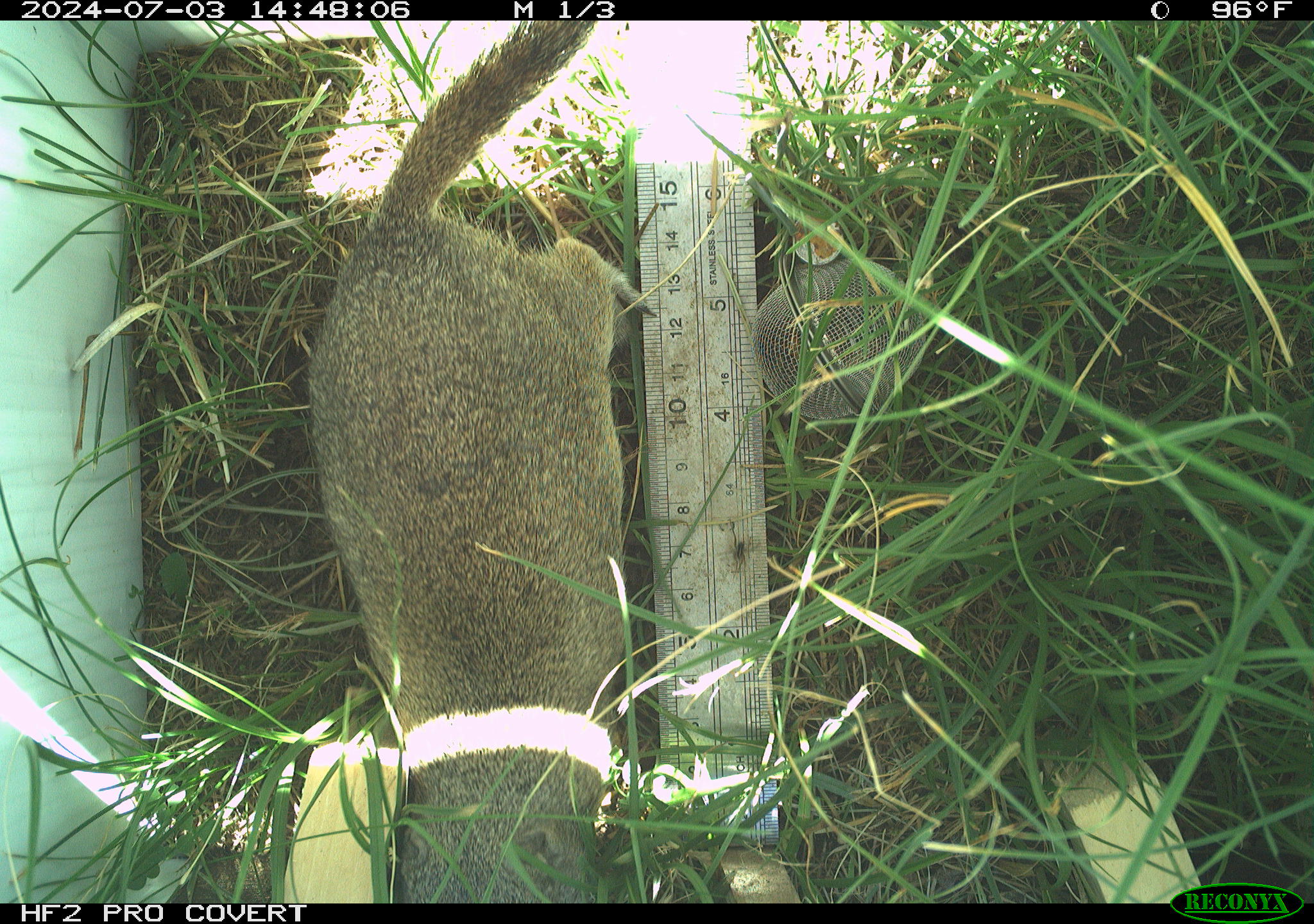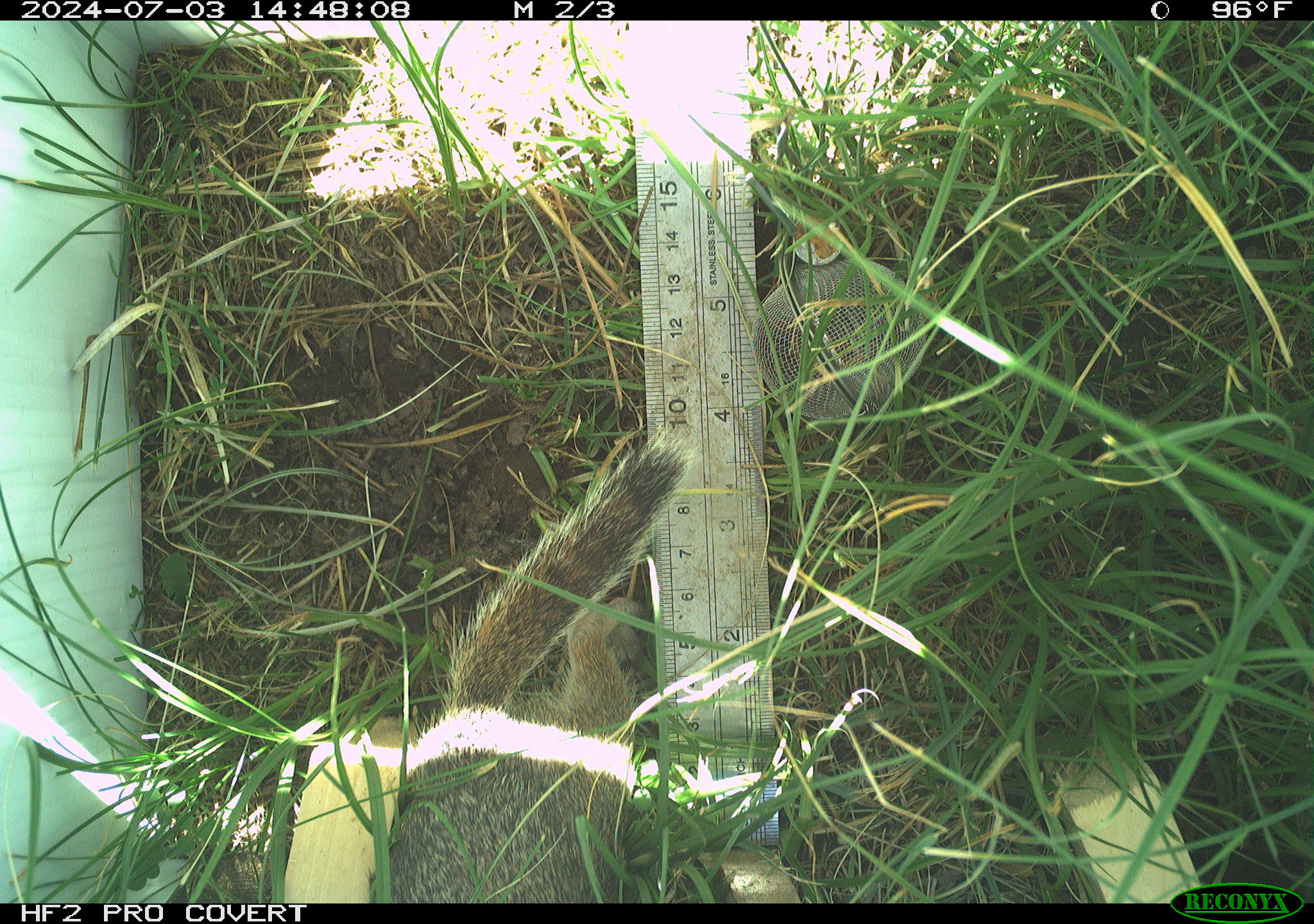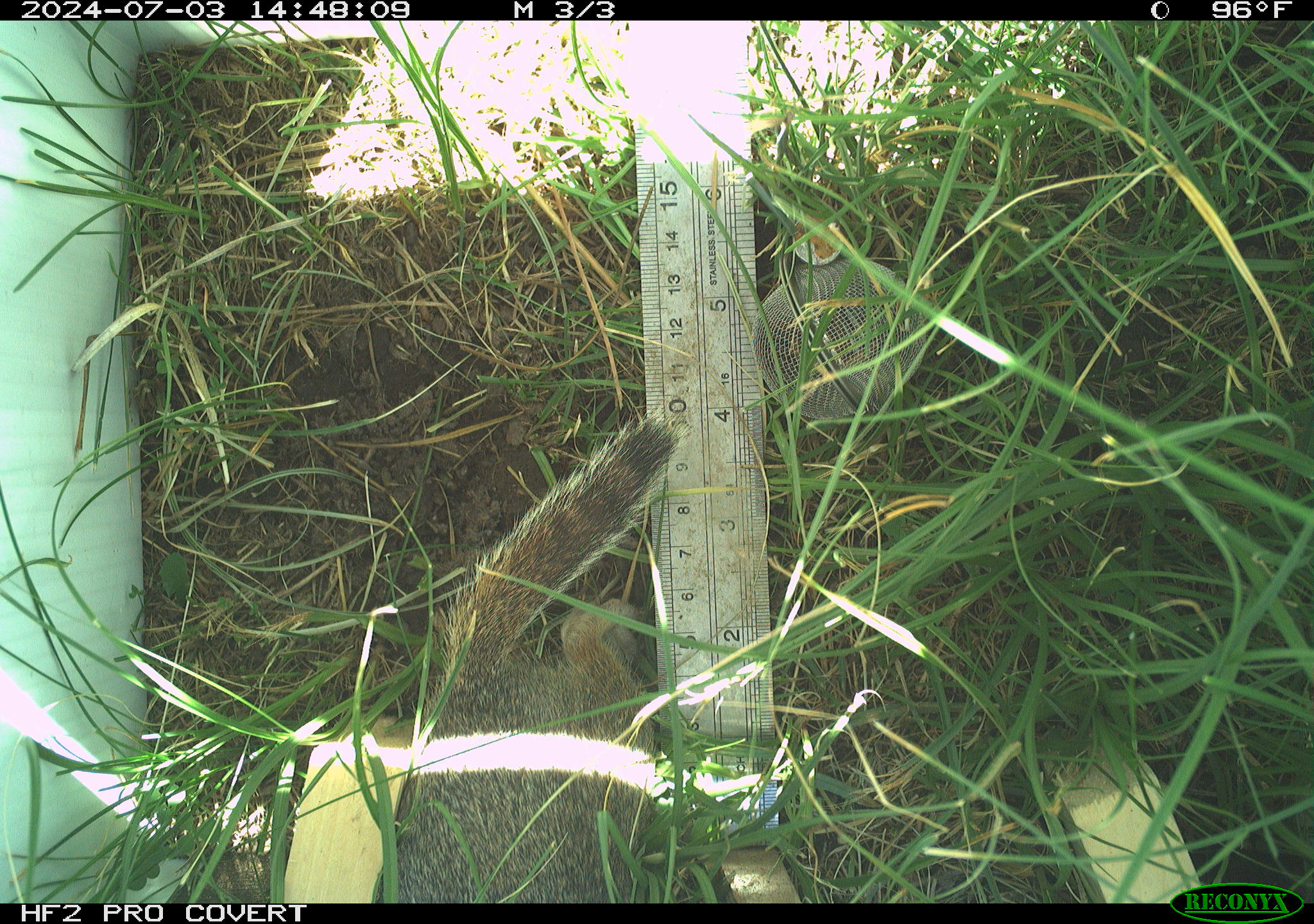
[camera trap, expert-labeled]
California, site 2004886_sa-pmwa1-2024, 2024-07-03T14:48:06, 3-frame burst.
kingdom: Animalia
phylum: Chordata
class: Mammalia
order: Rodentia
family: Sciuridae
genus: Urocitellus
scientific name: Urocitellus beldingi beldingi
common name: belding's ground squirrel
Belding's ground squirrel (Urocitellus beldingi beldingi).